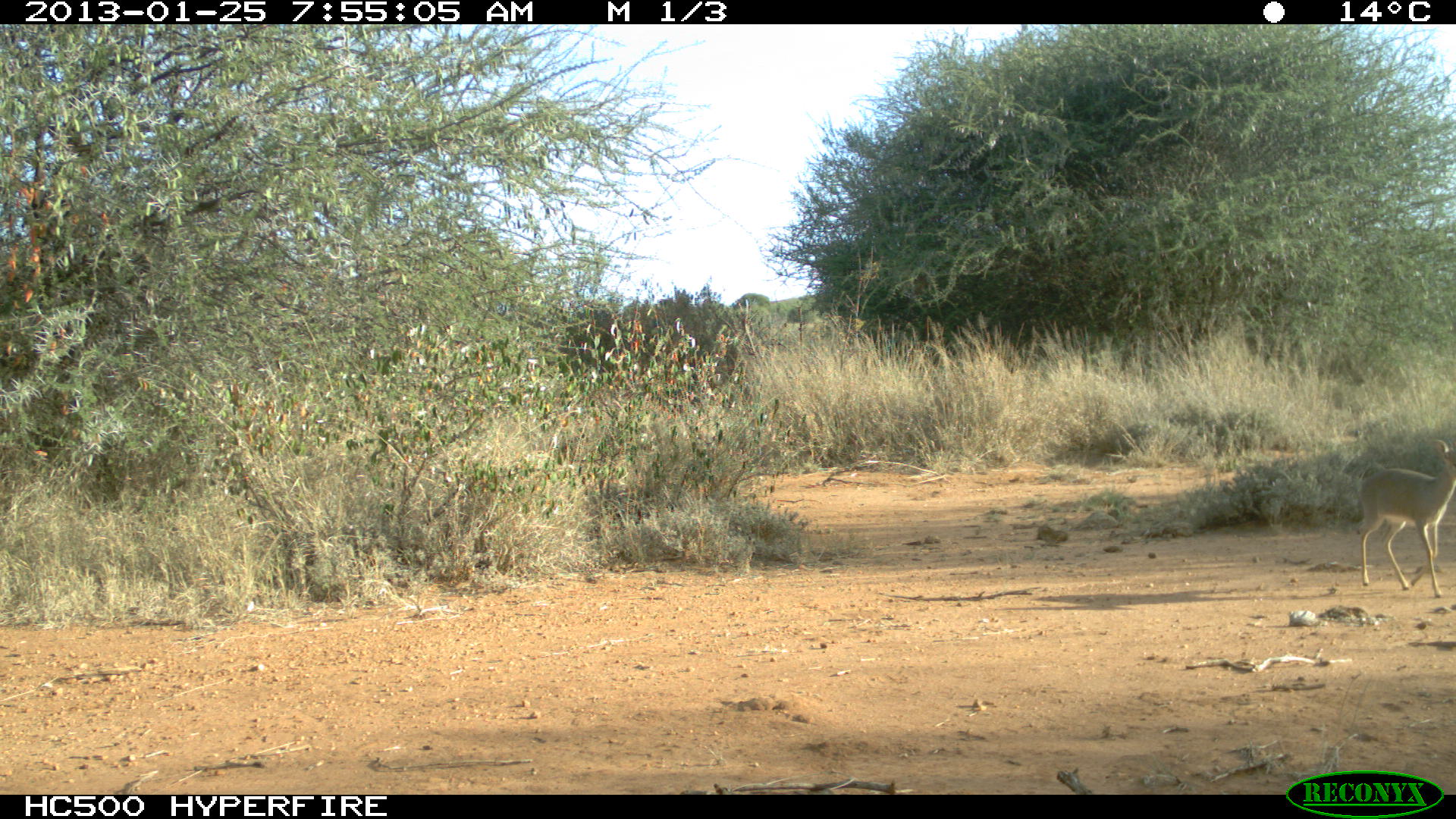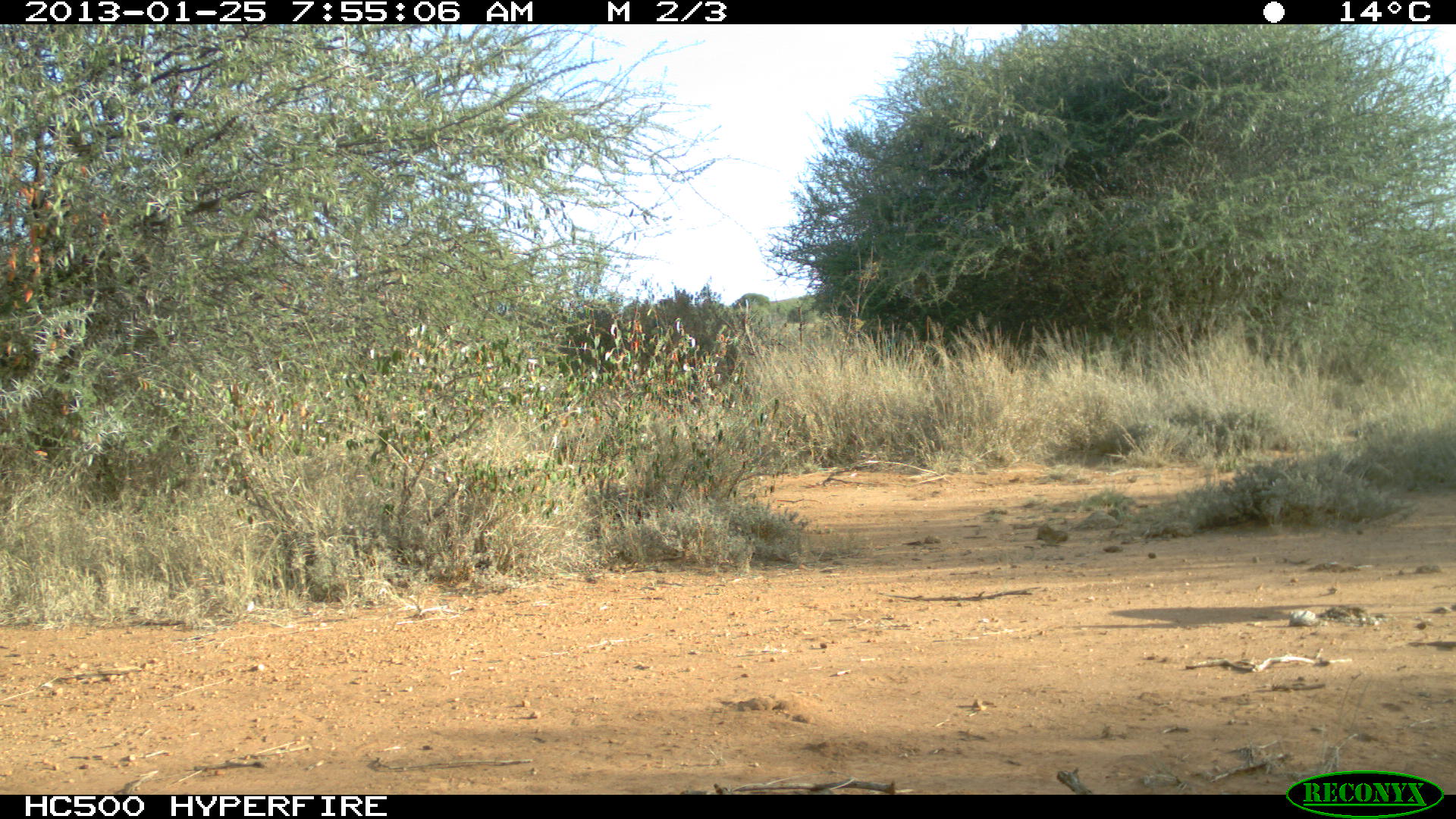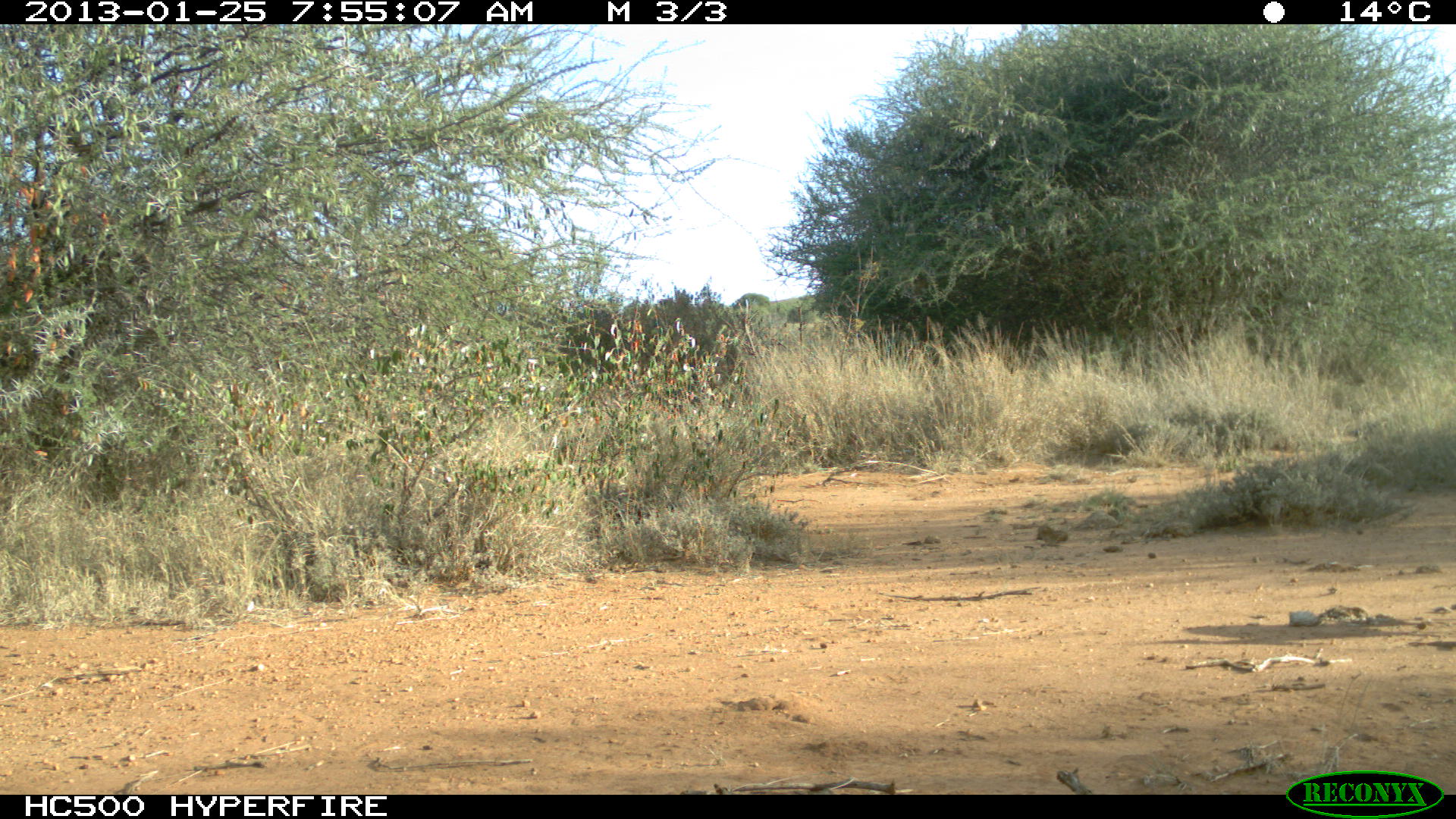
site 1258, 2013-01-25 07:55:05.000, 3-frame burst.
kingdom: Animalia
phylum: Chordata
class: Mammalia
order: Artiodactyla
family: Bovidae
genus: Madoqua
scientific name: Madoqua guentheri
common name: günther's dik-dik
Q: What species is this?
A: Madoqua guentheri (günther's dik-dik).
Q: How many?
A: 2.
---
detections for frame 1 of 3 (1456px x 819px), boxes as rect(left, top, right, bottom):
madoqua guentheri: rect(1354, 437, 1456, 595)